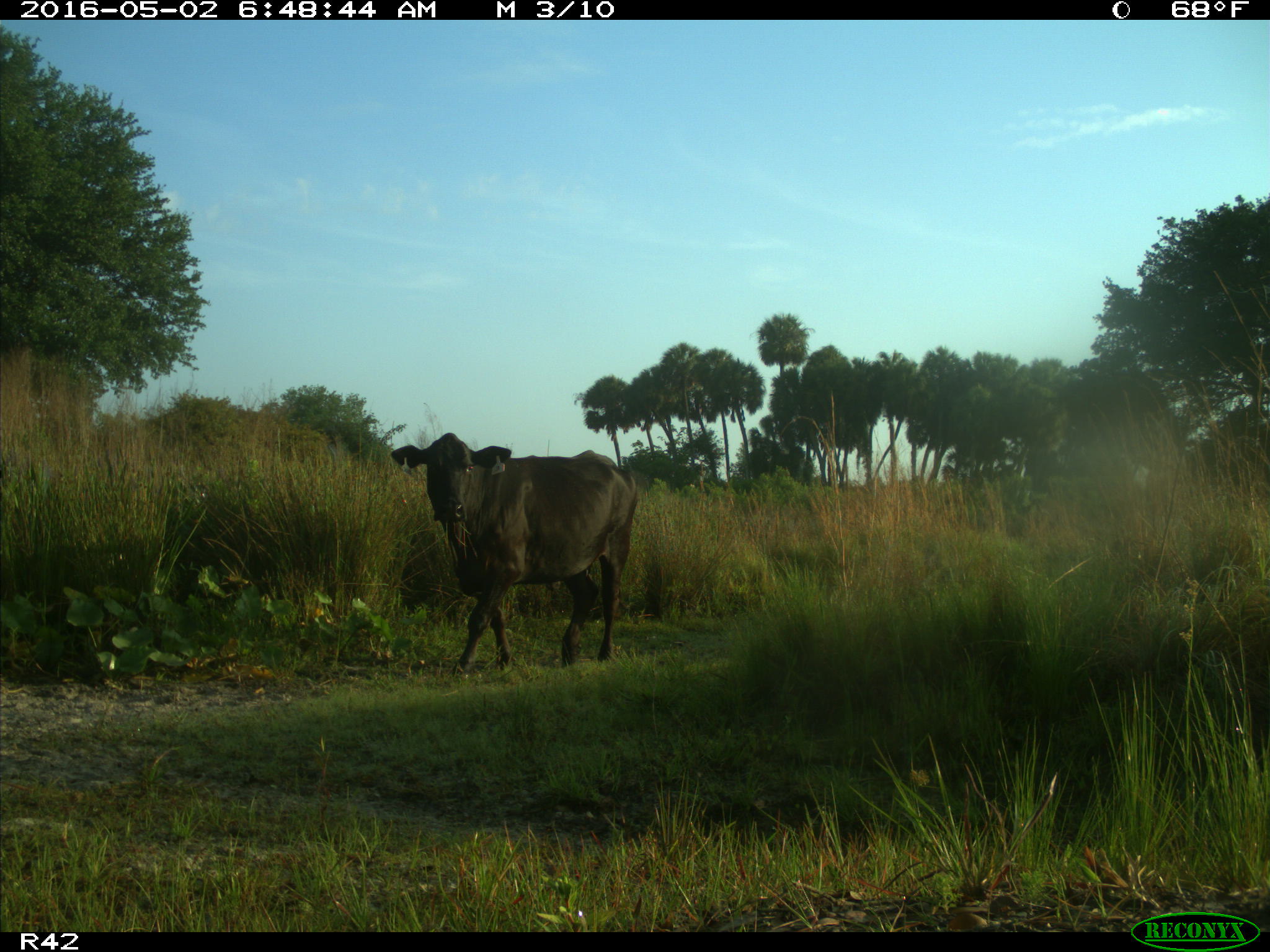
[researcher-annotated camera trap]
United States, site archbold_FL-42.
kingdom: Animalia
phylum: Chordata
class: Mammalia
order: Artiodactyla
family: Bovidae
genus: Bos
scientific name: Bos taurus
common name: domestic cow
Bos taurus (domestic cow).